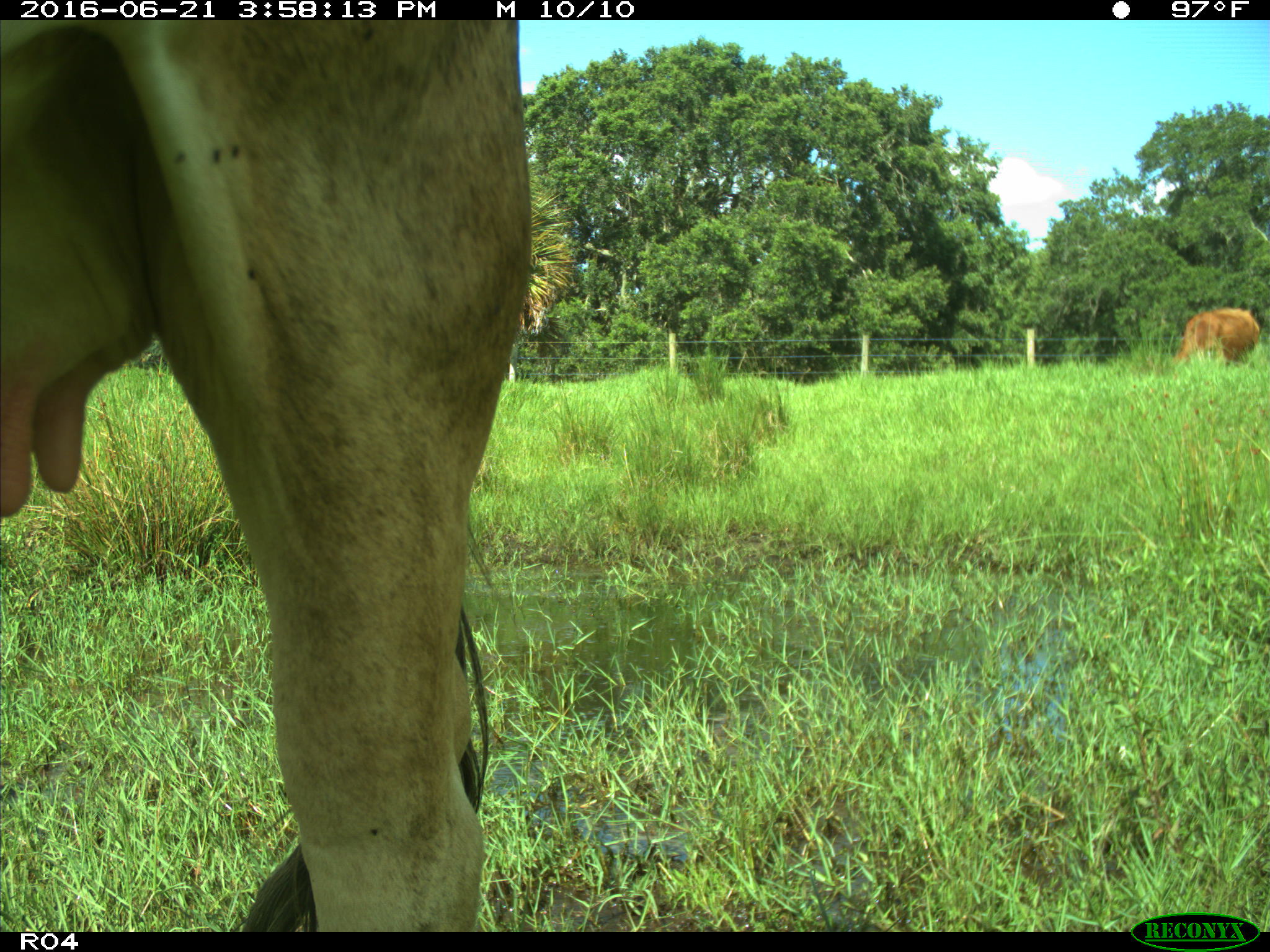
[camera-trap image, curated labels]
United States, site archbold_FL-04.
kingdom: Animalia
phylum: Chordata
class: Mammalia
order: Artiodactyla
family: Bovidae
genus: Bos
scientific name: Bos taurus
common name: domestic cow